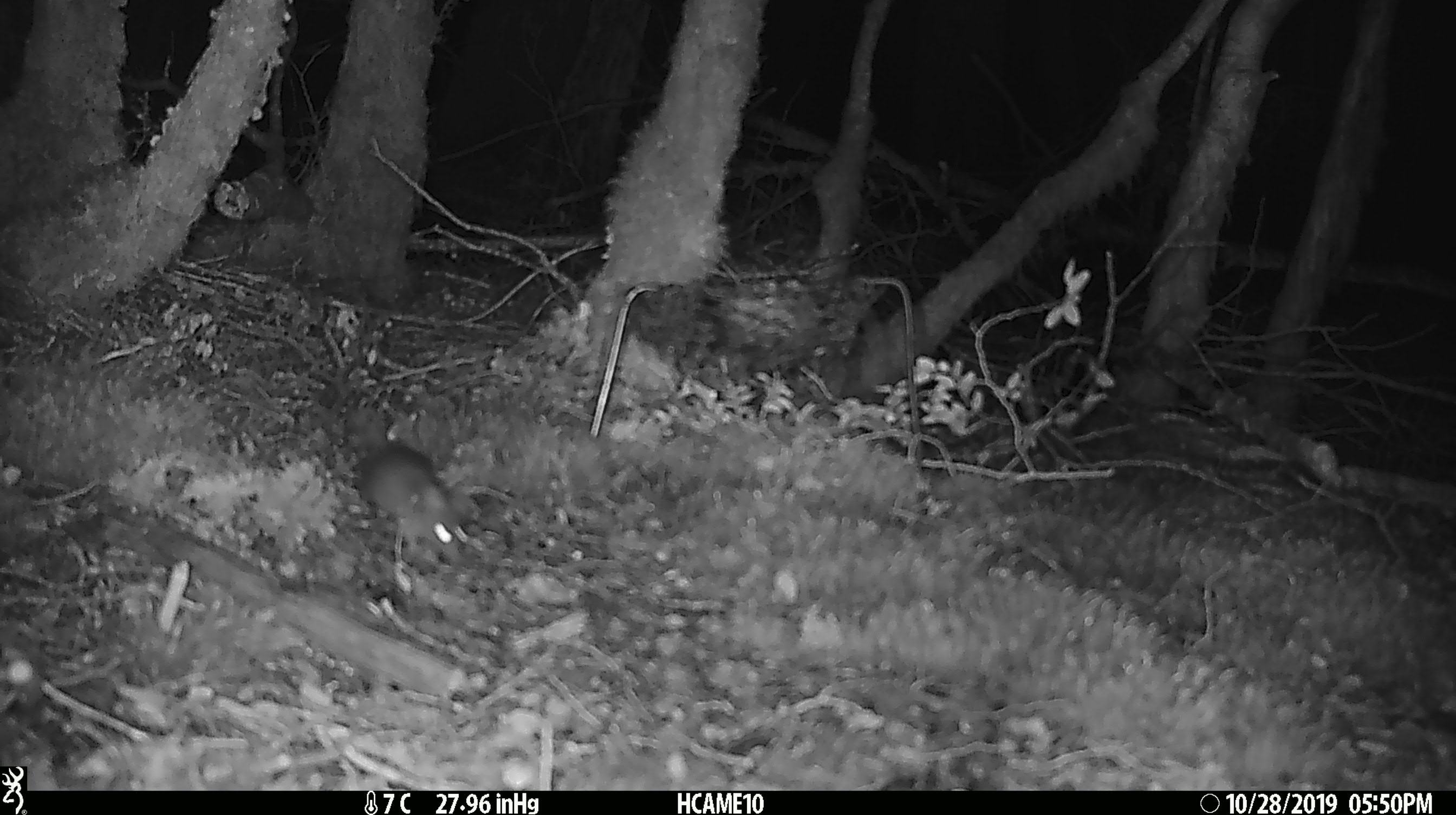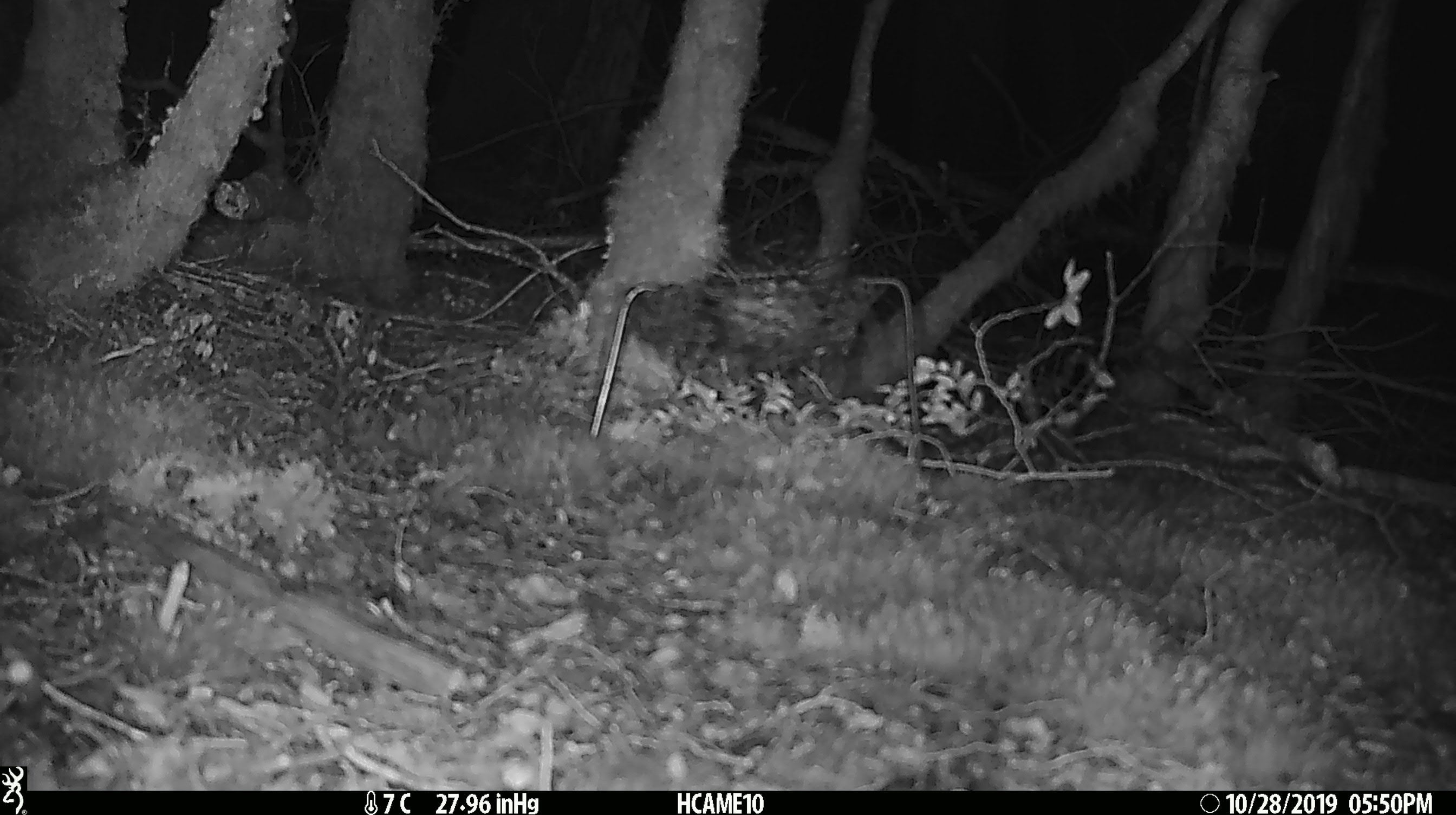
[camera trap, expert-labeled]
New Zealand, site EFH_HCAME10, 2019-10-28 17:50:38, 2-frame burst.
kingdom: Animalia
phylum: Chordata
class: Mammalia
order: Rodentia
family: Muridae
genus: Mus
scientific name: Mus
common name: mouse